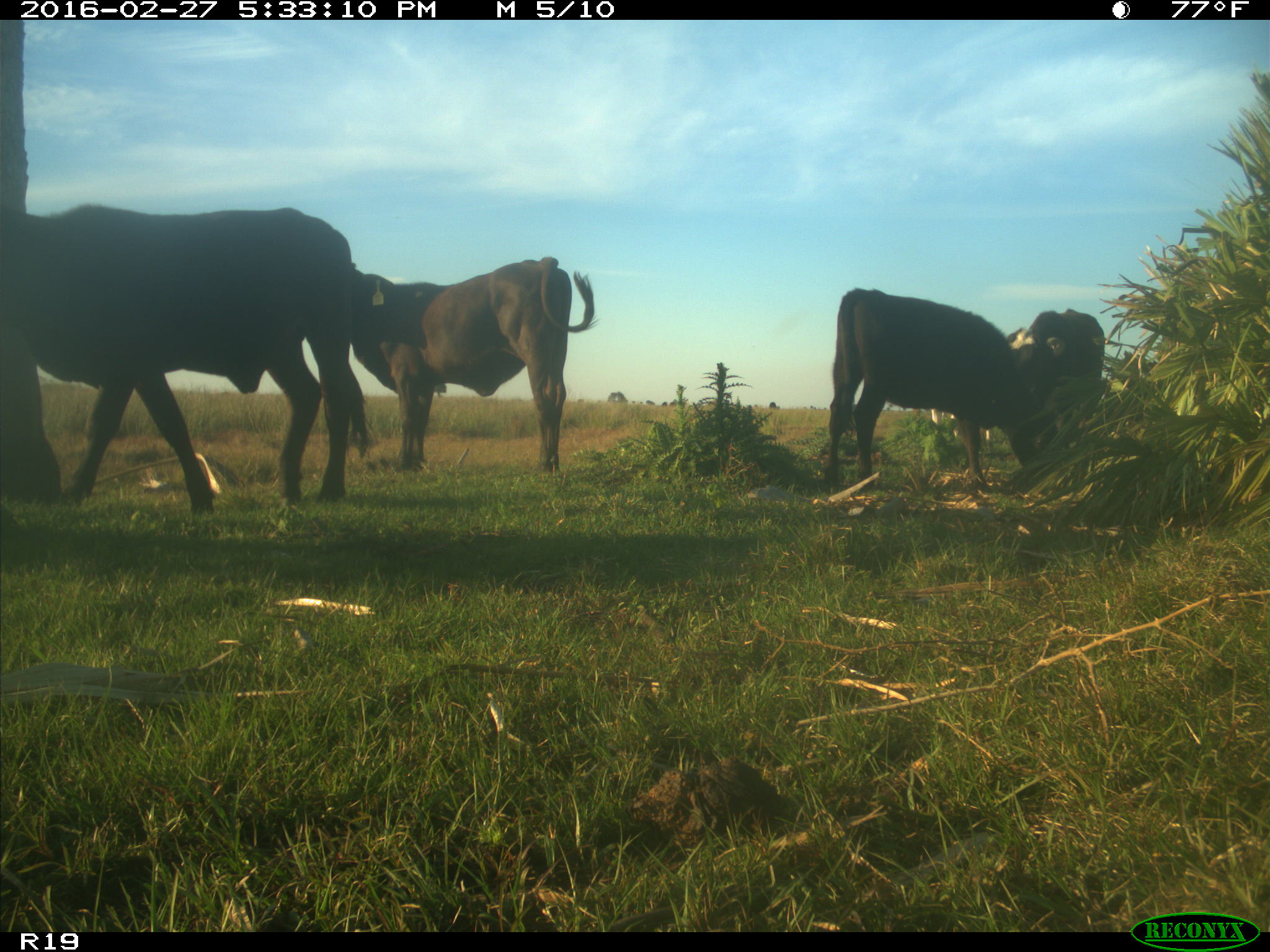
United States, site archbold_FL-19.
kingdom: Animalia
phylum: Chordata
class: Mammalia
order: Artiodactyla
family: Bovidae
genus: Bos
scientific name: Bos taurus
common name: domestic cow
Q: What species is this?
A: Bos taurus (domestic cow).